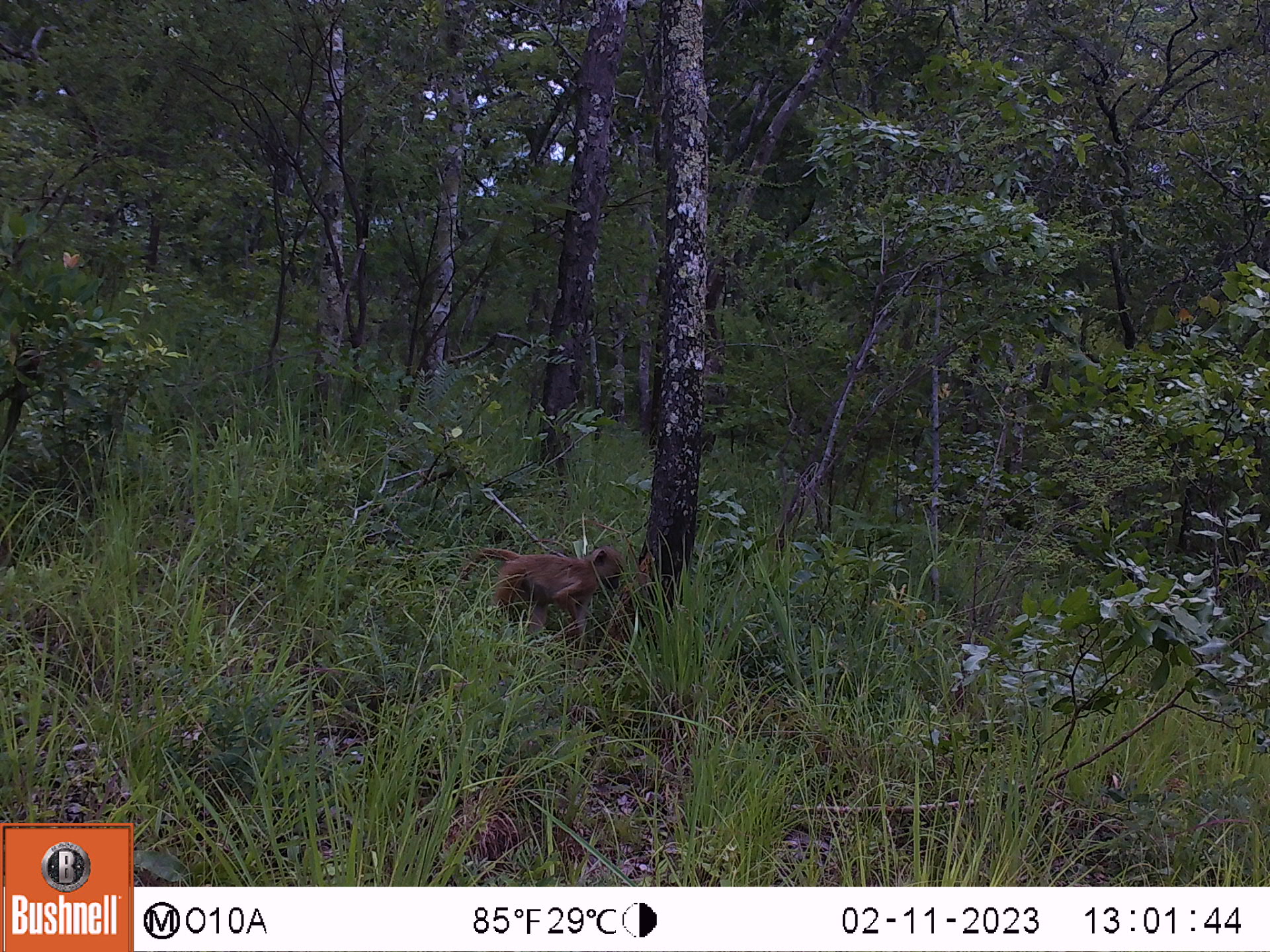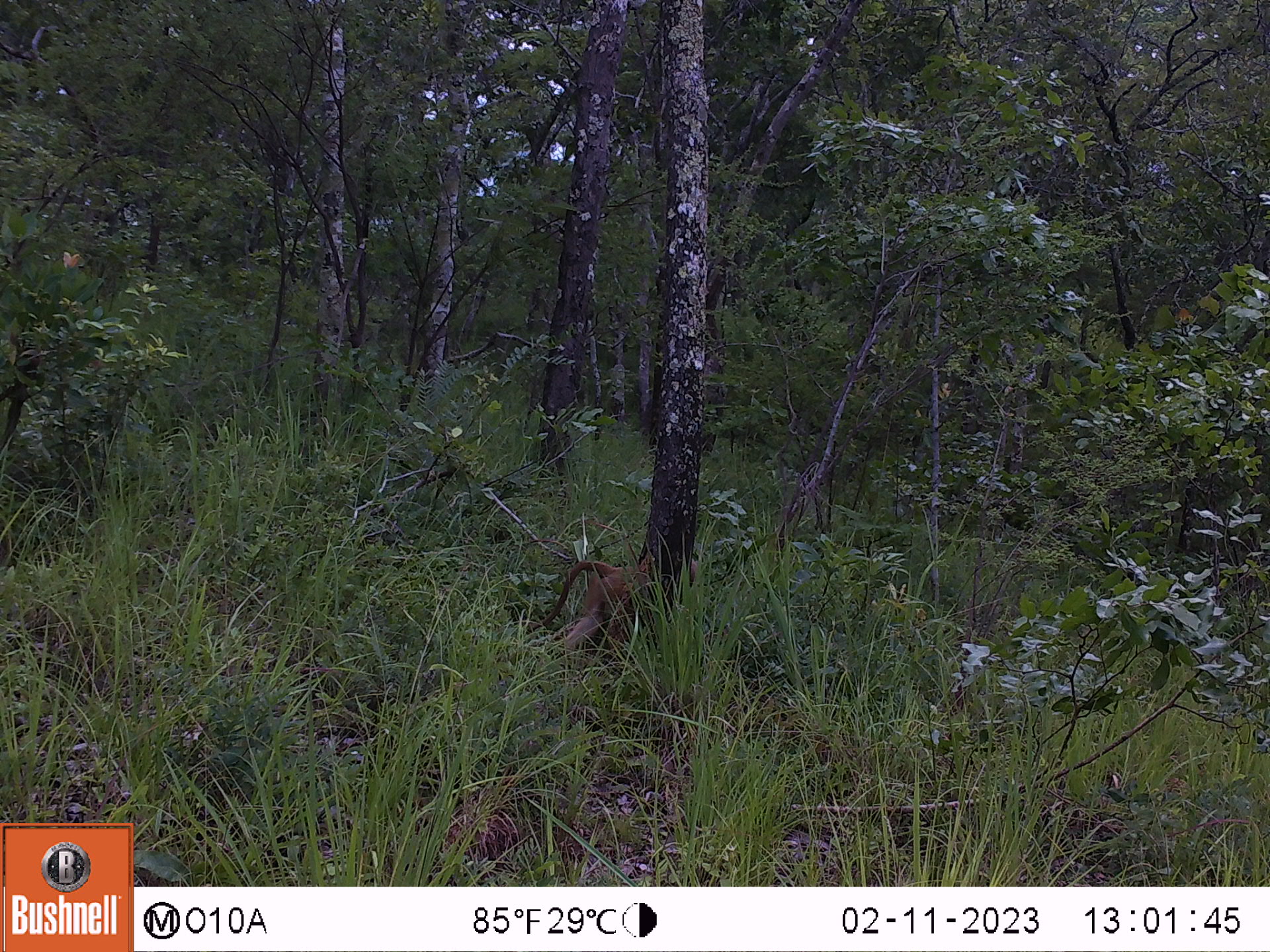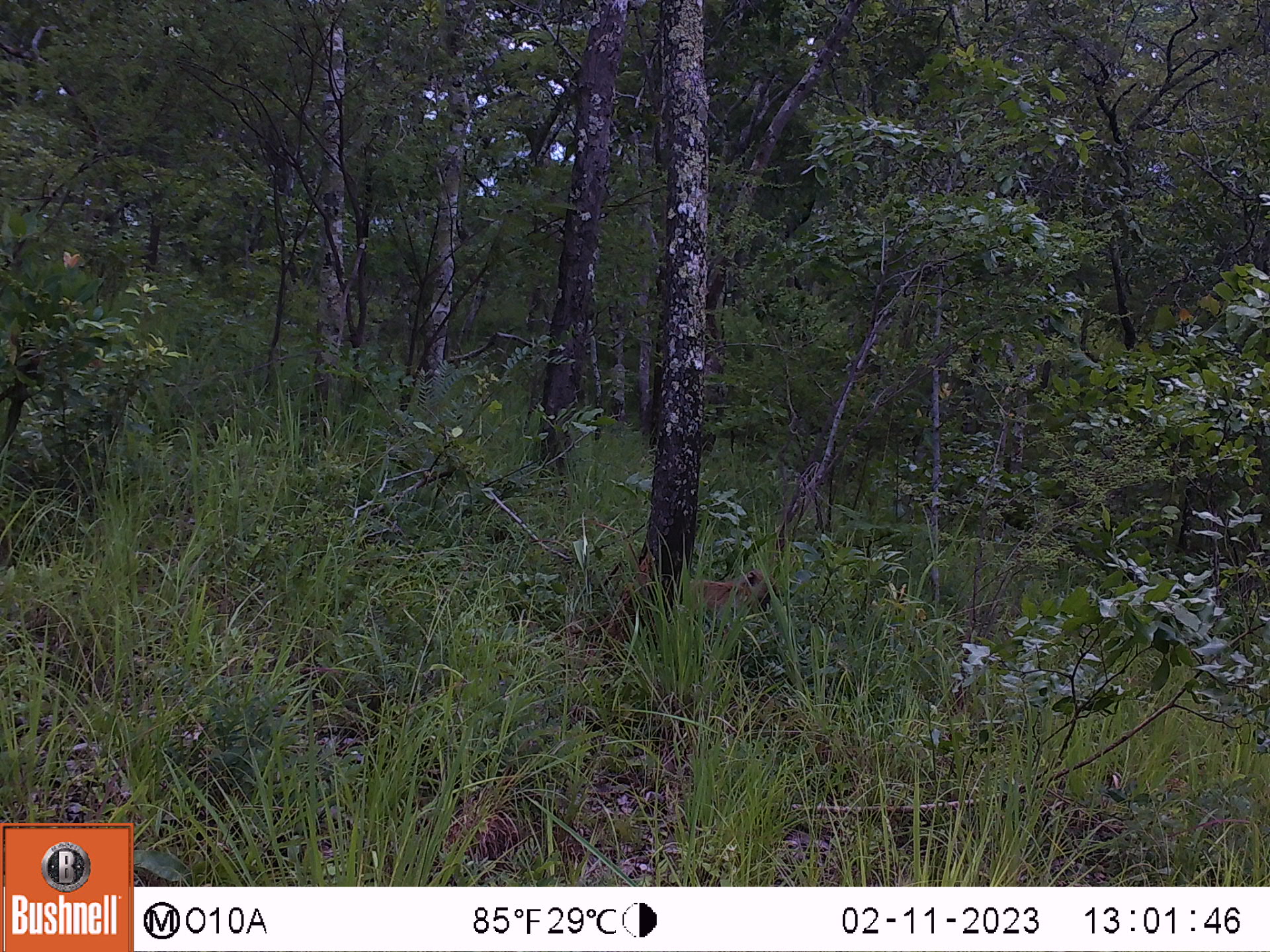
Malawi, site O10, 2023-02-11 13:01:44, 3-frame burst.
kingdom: Animalia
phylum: Chordata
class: Mammalia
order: Primates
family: Cercopithecidae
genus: Papio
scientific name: Papio cynocephalus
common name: yellow baboon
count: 1